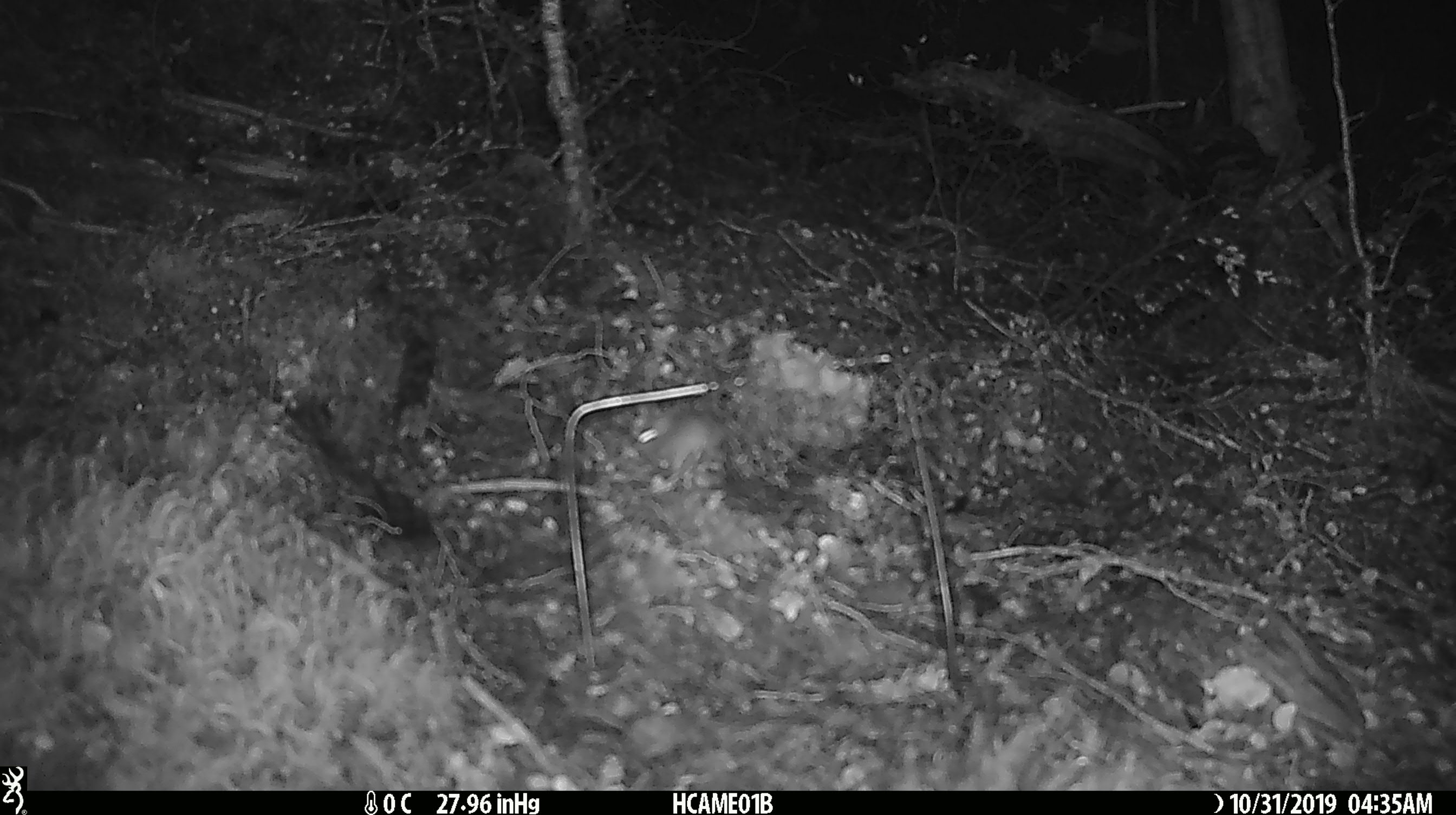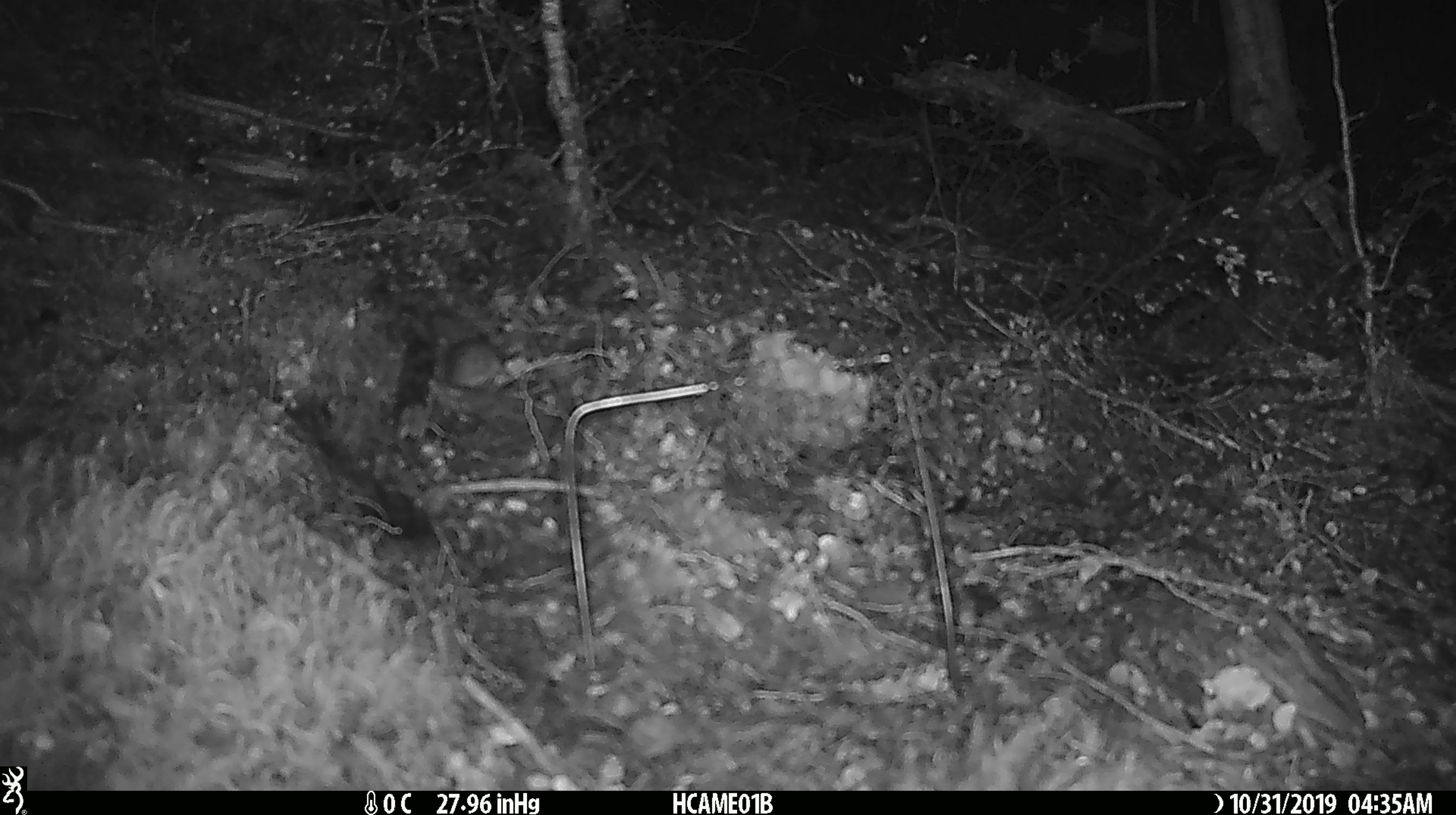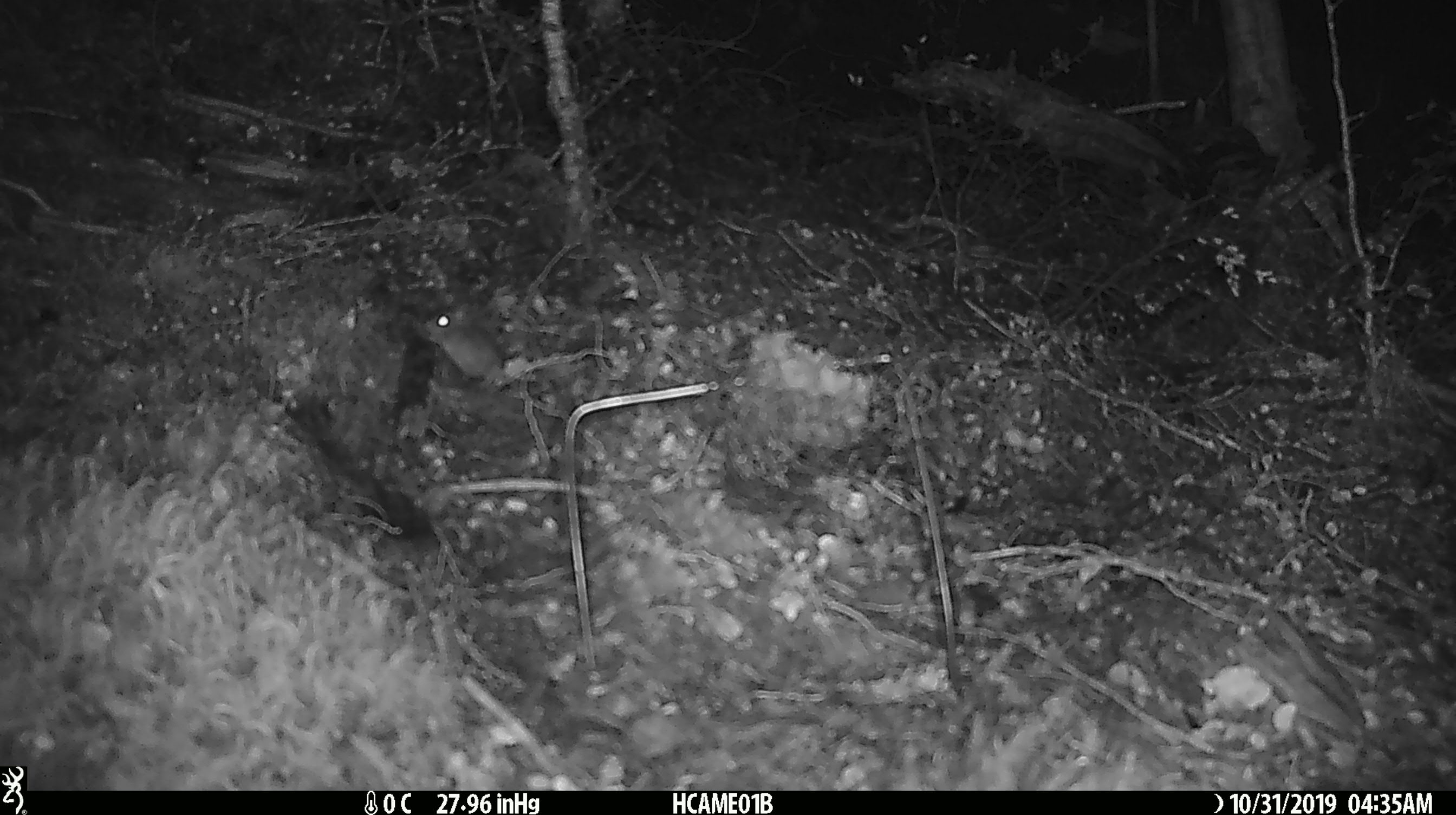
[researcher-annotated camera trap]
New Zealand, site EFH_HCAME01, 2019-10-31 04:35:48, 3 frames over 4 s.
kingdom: Animalia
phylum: Chordata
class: Mammalia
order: Rodentia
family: Muridae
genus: Mus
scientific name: Mus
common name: mouse